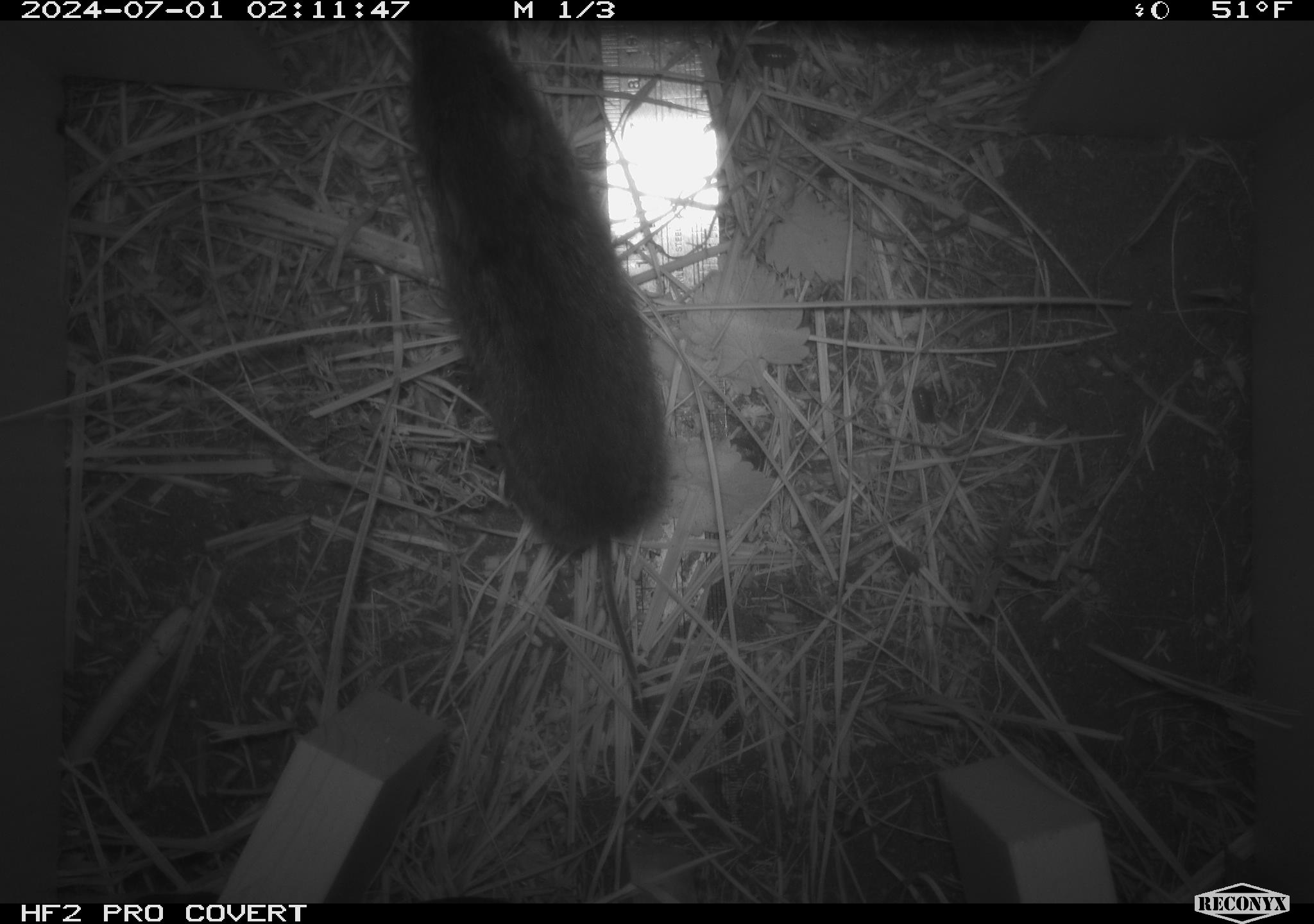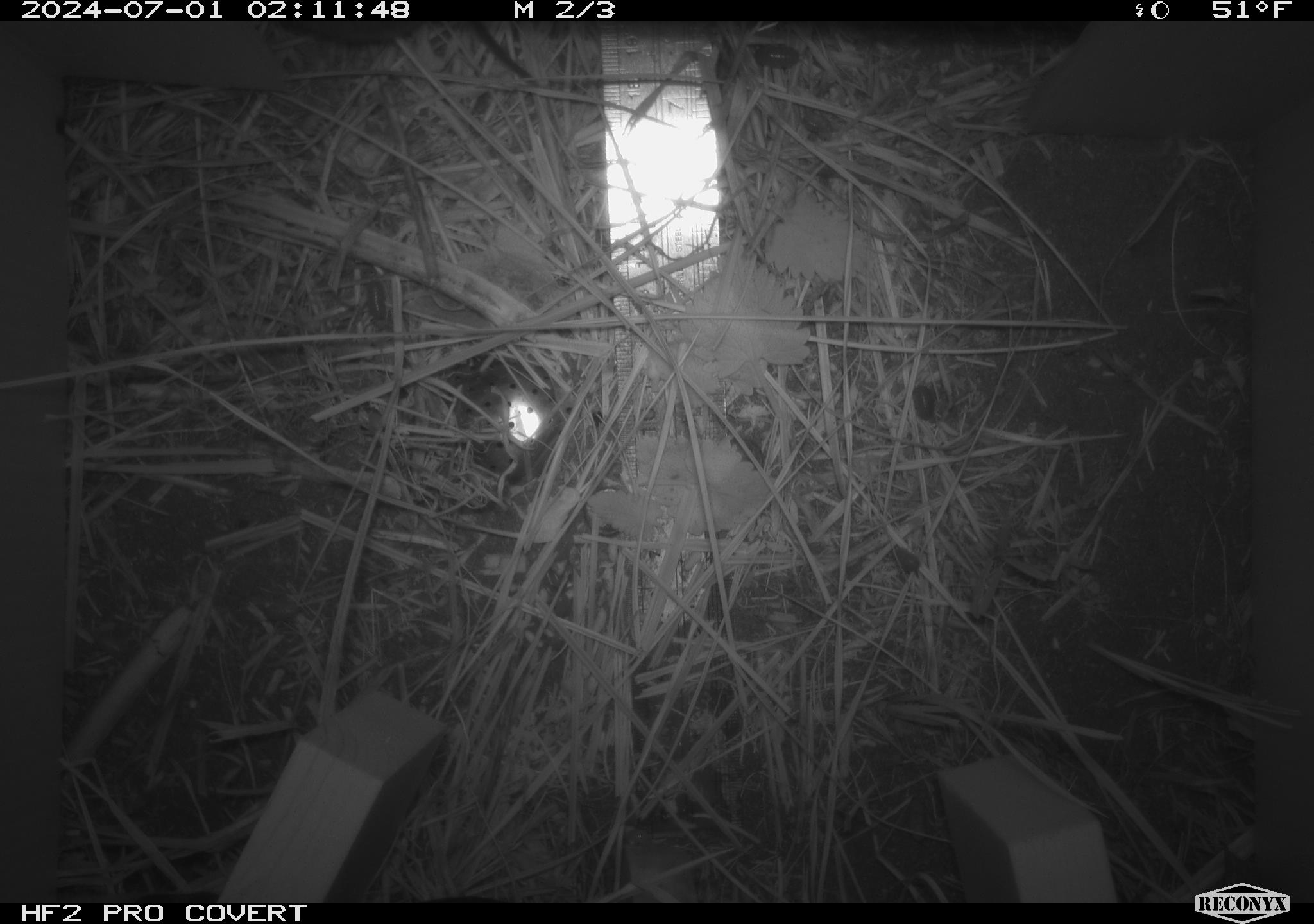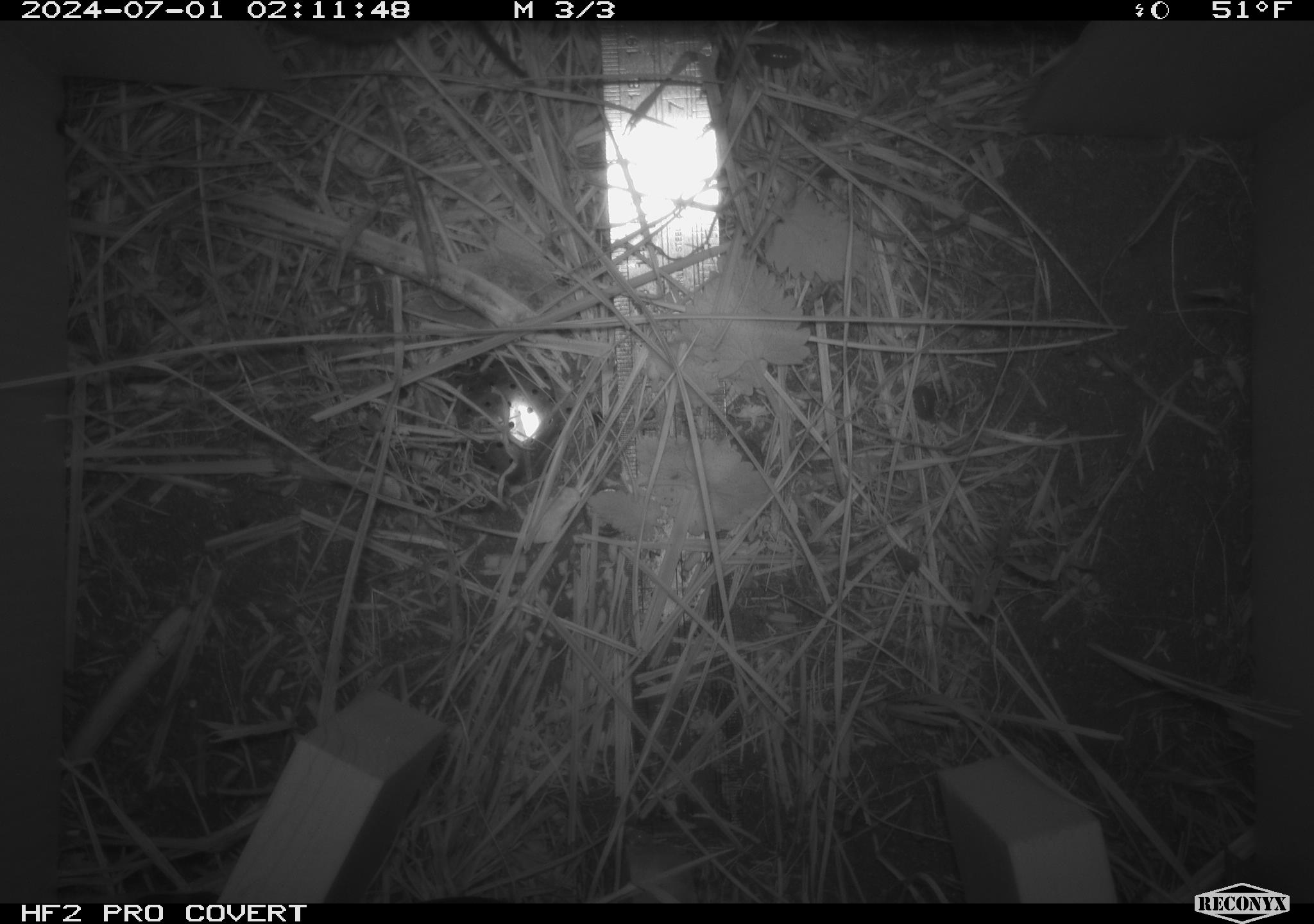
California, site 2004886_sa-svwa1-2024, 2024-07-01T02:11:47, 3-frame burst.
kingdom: Animalia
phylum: Chordata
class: Mammalia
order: Rodentia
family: Cricetidae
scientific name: Arvicolinae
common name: voles, lemmings, and muskrats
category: arvicolinae subfamily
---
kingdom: Animalia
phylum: Arthropoda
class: Malacostraca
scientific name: Malacostraca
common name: amphipods, crabs, isopods, krill, lobsters and shrimps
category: malacostracan